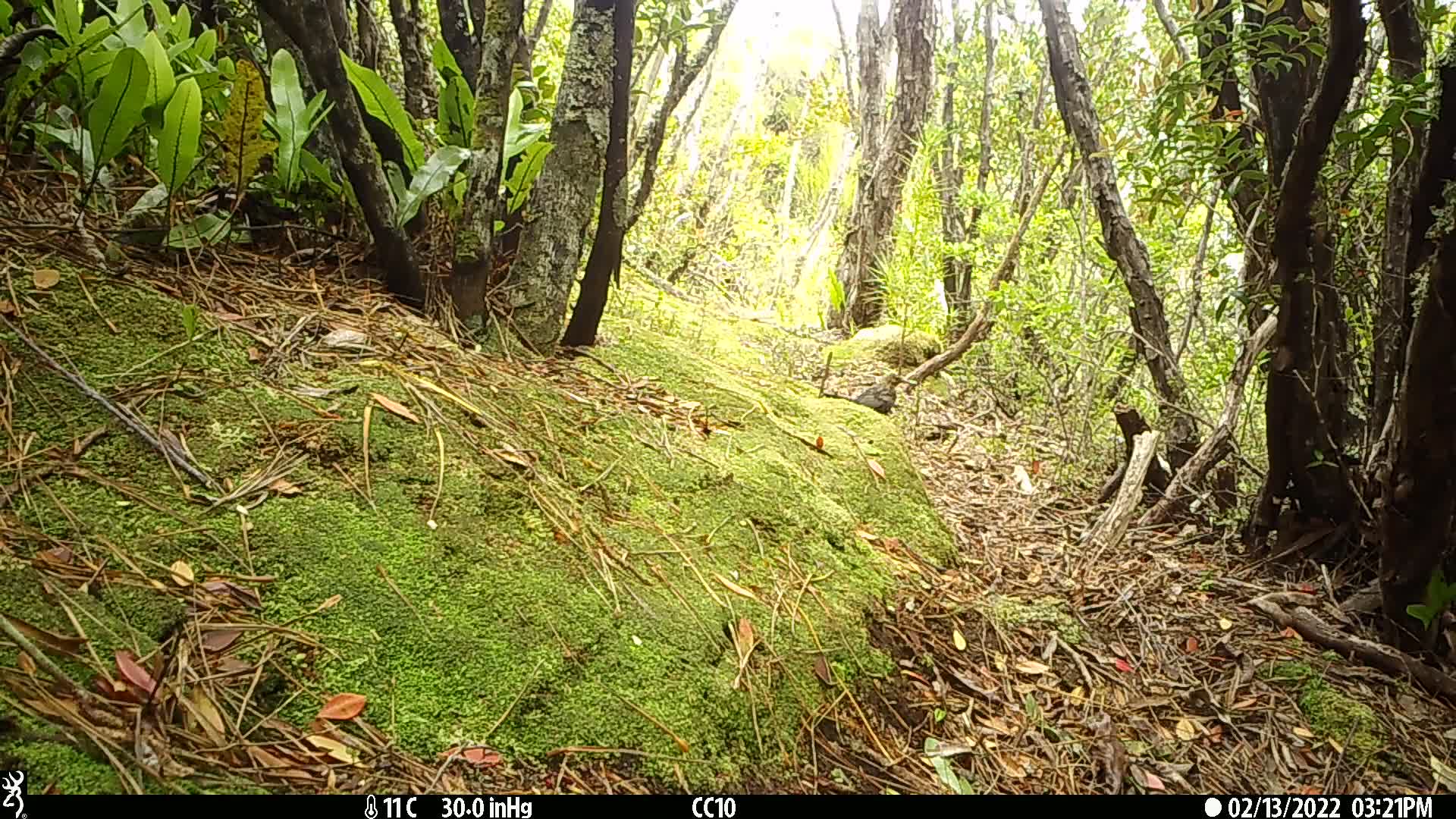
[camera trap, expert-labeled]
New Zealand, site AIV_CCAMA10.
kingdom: Animalia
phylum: Chordata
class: Aves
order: Passeriformes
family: Turdidae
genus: Turdus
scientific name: Turdus merula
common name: eurasian blackbird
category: blackbird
Blackbird (eurasian blackbird) (Turdus merula).